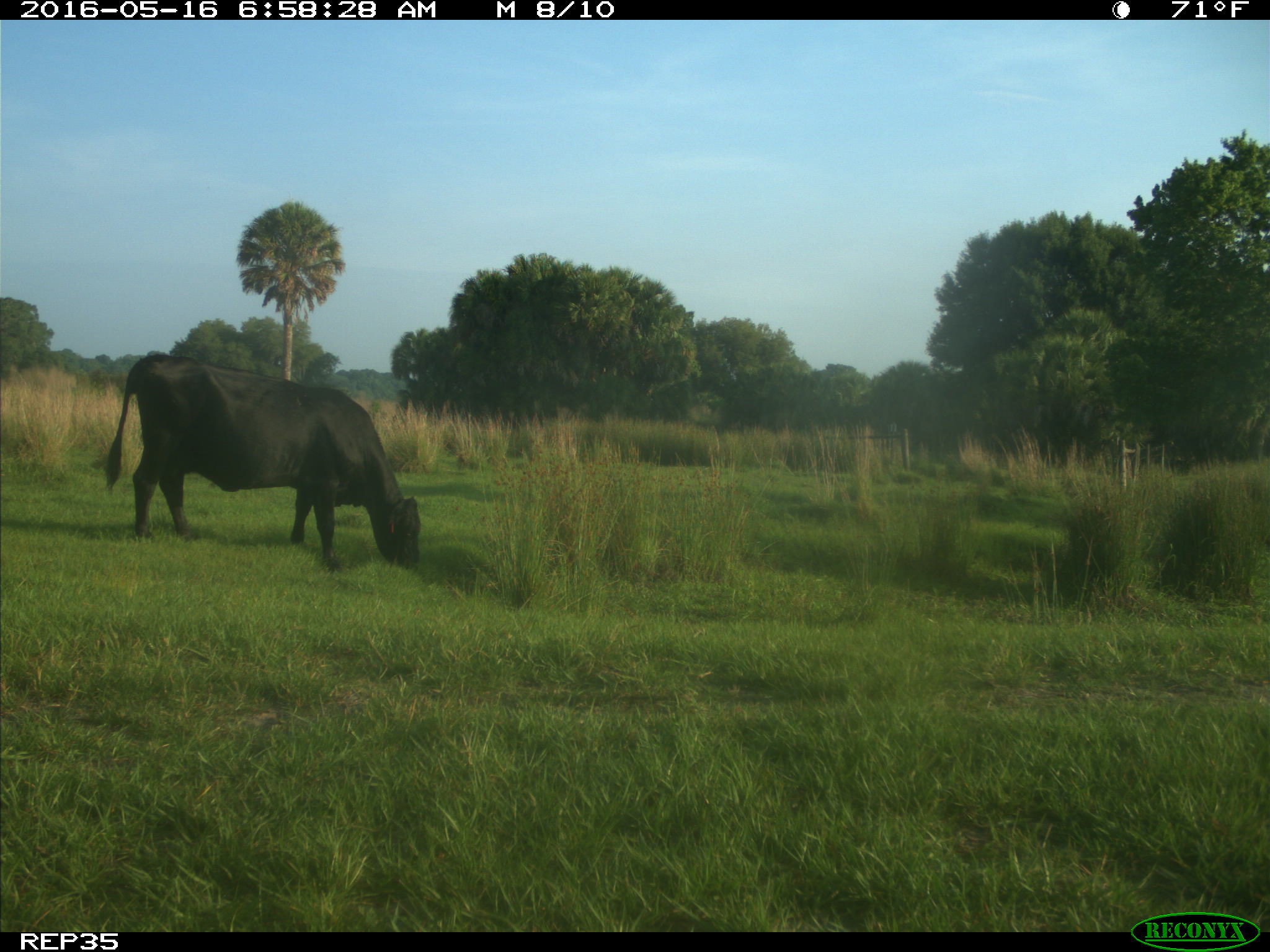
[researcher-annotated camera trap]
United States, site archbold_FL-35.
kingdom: Animalia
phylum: Chordata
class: Mammalia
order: Artiodactyla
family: Bovidae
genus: Bos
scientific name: Bos taurus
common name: domestic cow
Bos taurus (domestic cow).